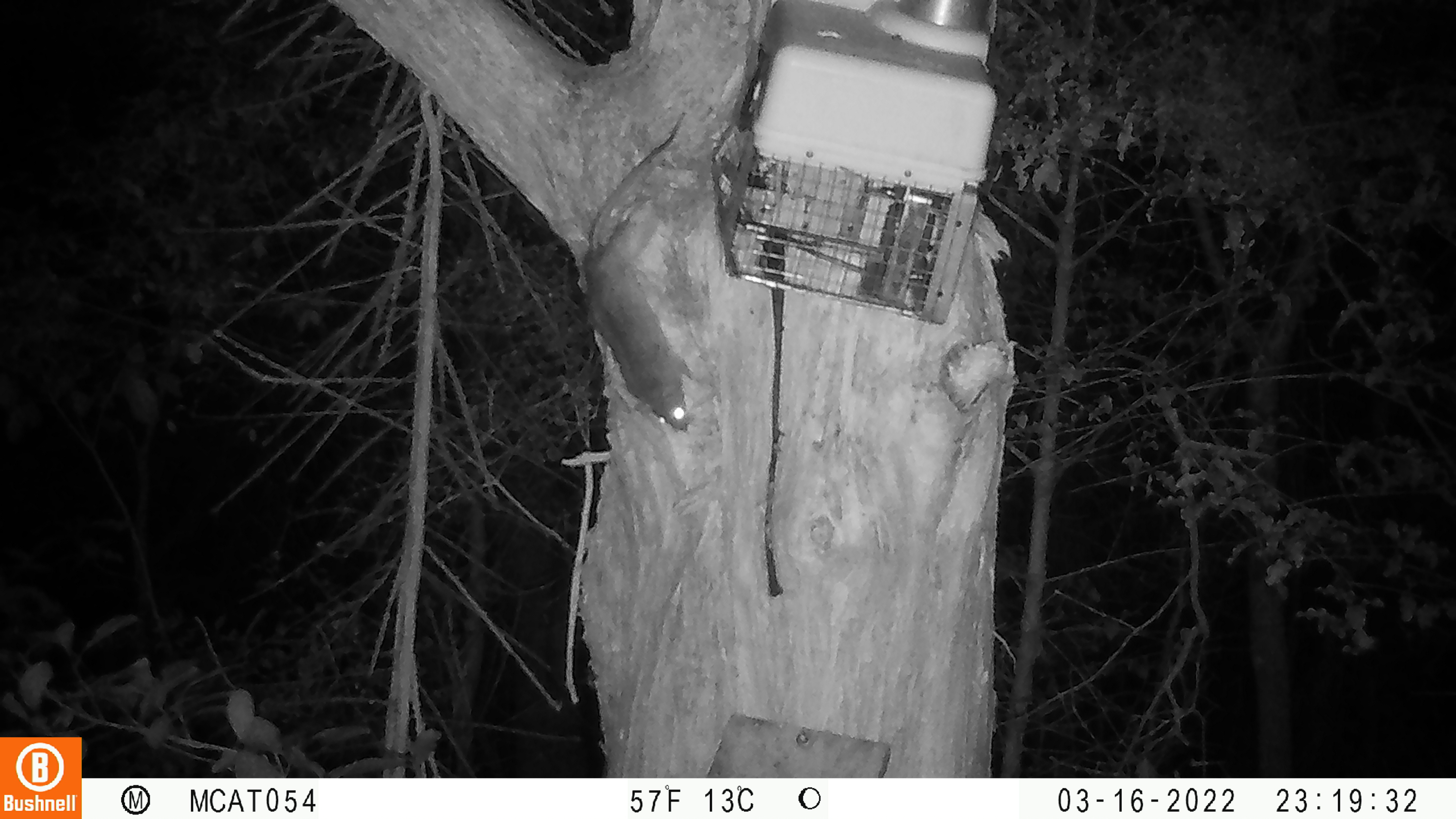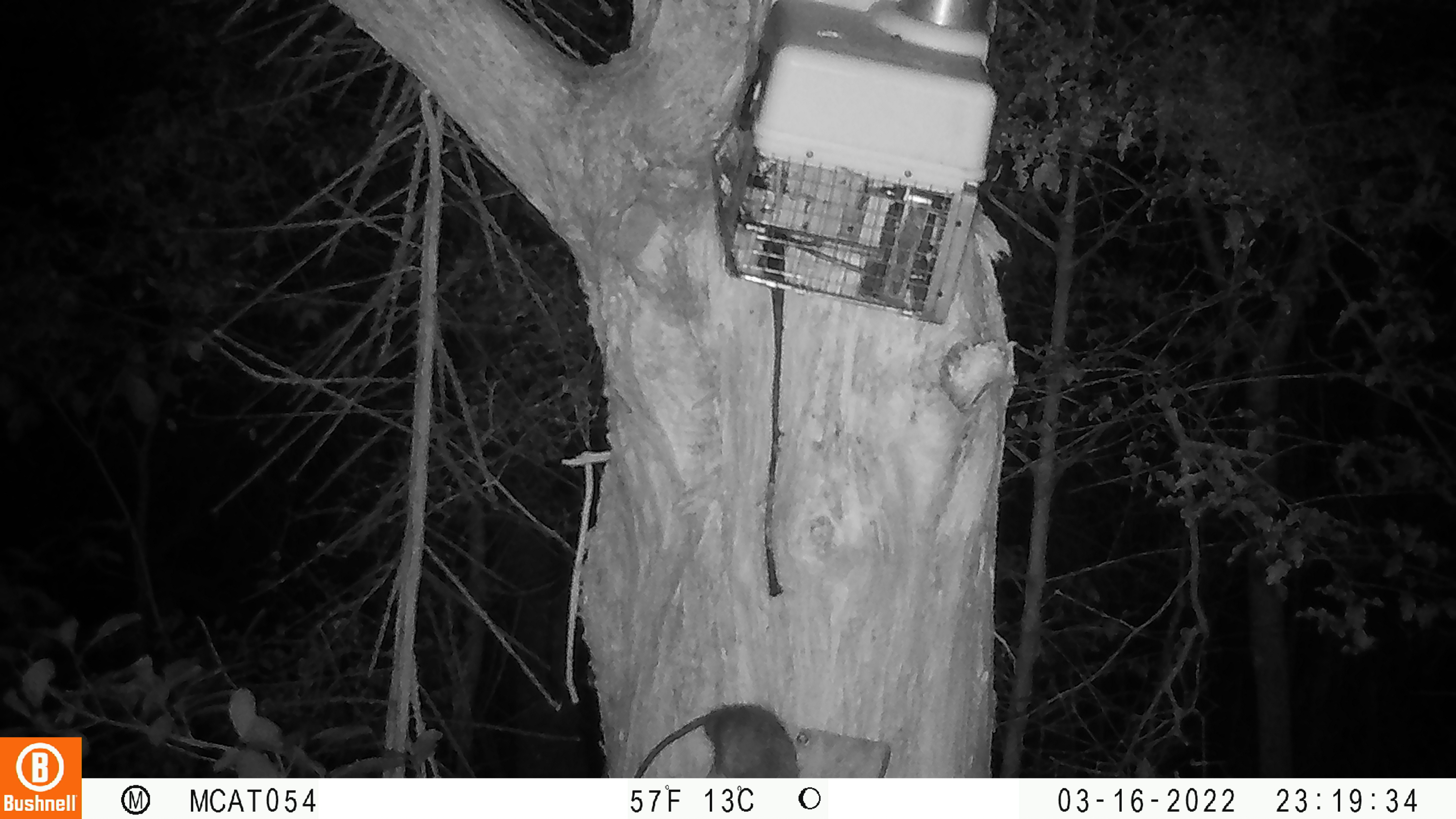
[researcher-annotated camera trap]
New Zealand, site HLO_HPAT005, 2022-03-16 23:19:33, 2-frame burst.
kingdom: Animalia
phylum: Chordata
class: Mammalia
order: Rodentia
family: Muridae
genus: Rattus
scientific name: Rattus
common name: rat